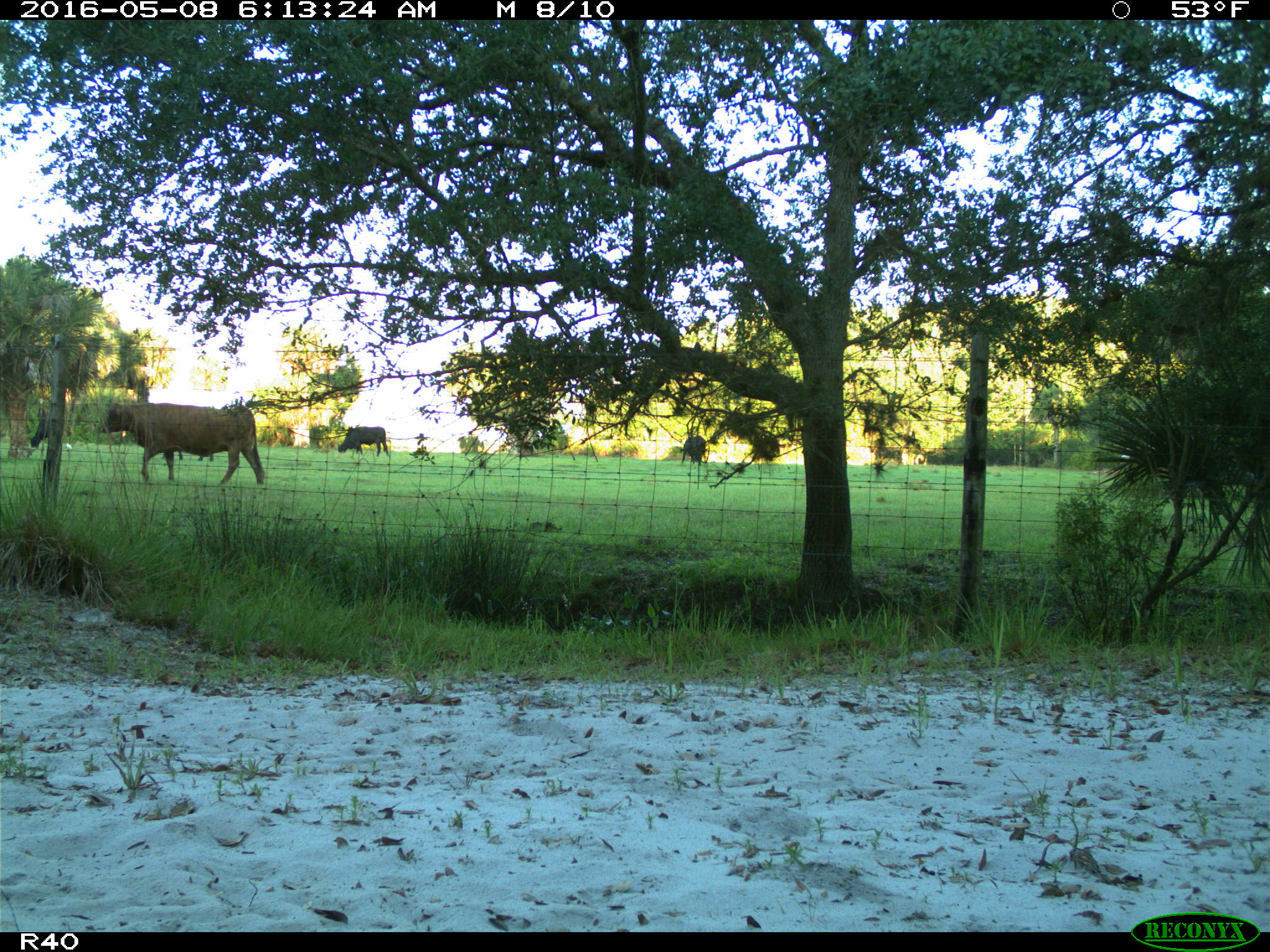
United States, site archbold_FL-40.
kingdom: Animalia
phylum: Chordata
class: Mammalia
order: Artiodactyla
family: Bovidae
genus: Bos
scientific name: Bos taurus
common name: domestic cow